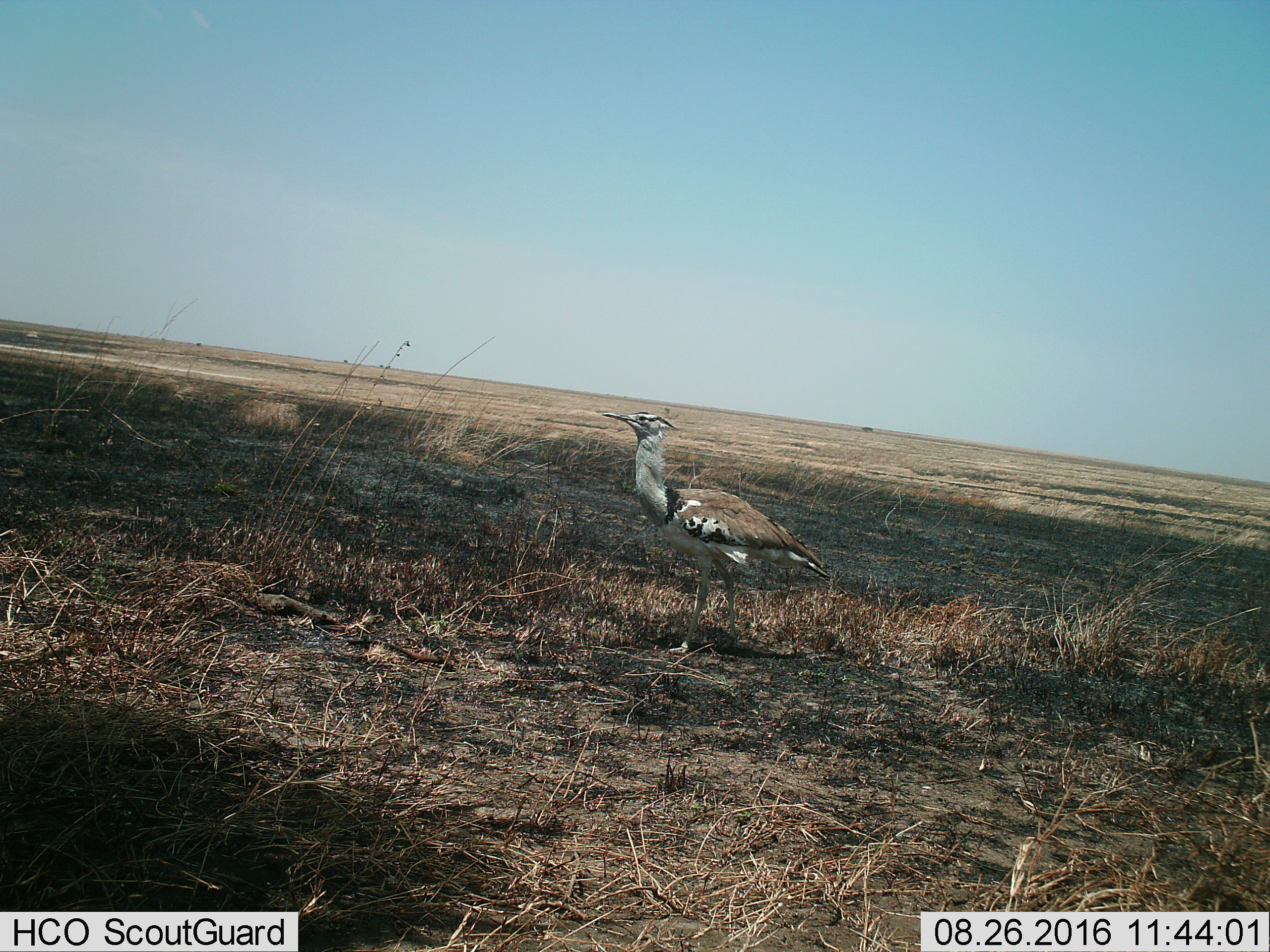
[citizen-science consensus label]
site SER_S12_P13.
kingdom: Animalia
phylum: Chordata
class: Aves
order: Otidiformes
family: Otididae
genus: Ardeotis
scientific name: Ardeotis kori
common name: kori bustard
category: bustardkori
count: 1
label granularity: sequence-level